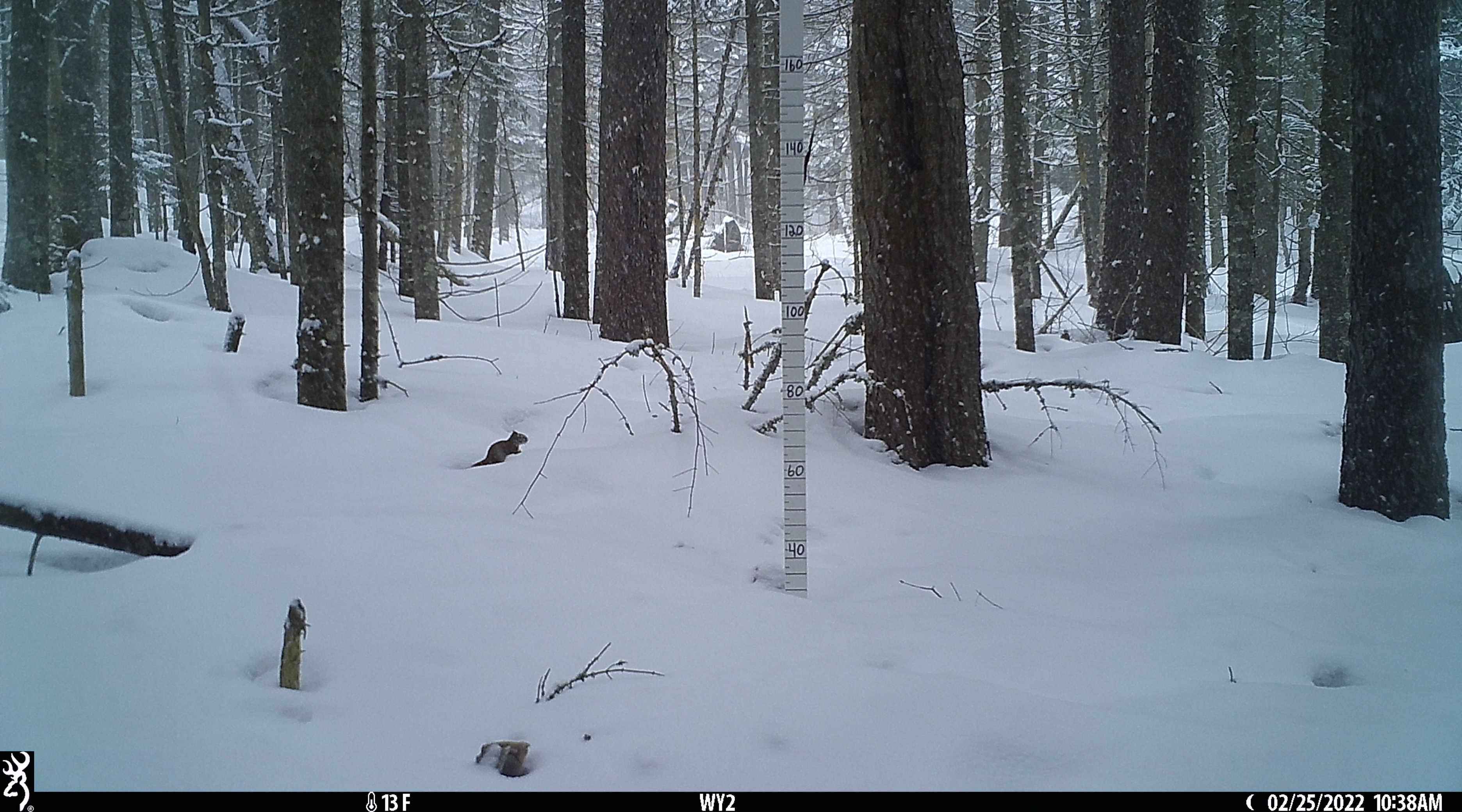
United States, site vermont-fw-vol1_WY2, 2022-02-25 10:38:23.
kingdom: Animalia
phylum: Chordata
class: Mammalia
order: Rodentia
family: Sciuridae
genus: Tamiasciurus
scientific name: Tamiasciurus hudsonicus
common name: red squirrel